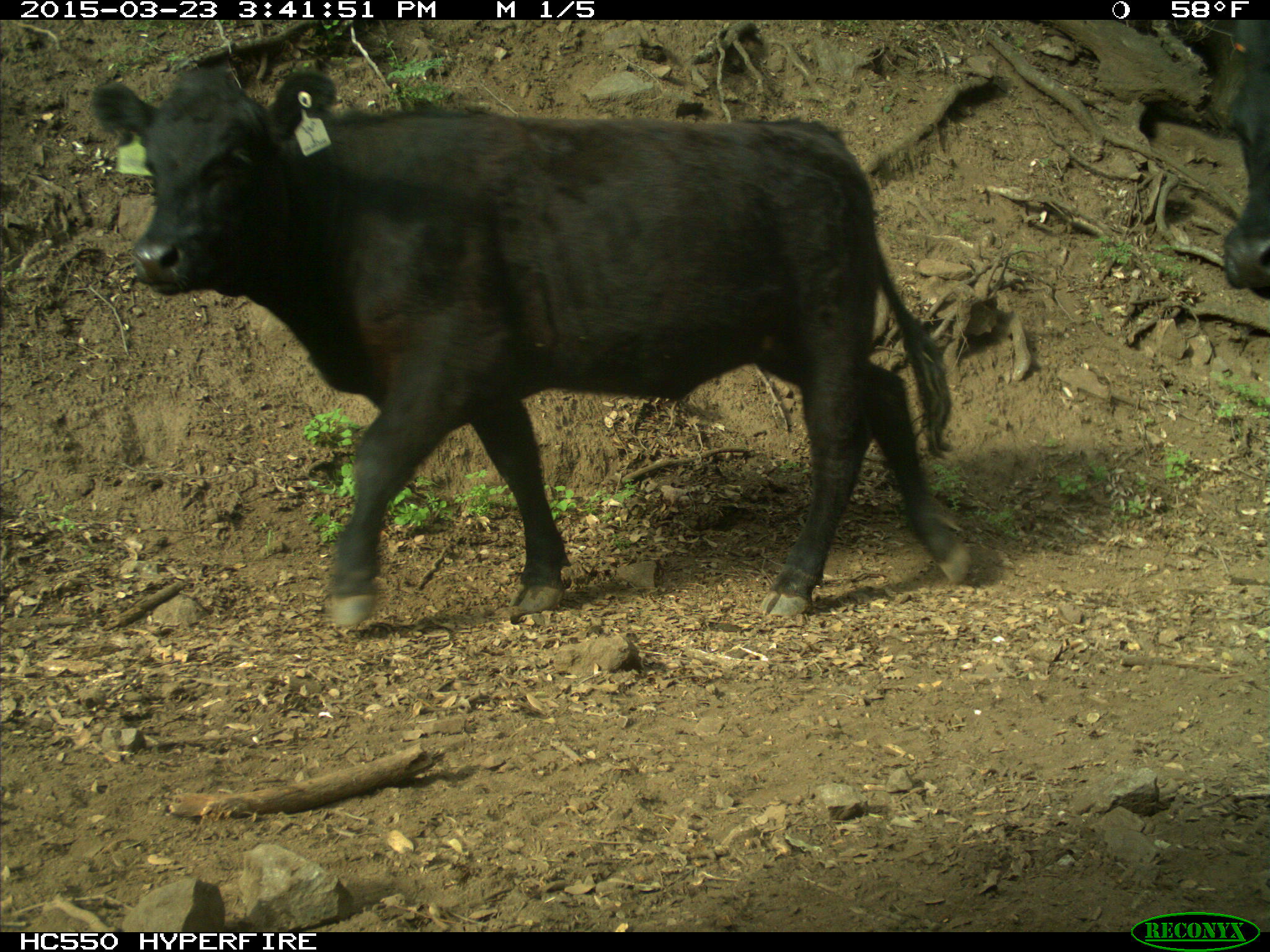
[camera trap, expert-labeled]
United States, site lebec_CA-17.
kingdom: Animalia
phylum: Chordata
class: Mammalia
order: Artiodactyla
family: Bovidae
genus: Bos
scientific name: Bos taurus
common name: domestic cow